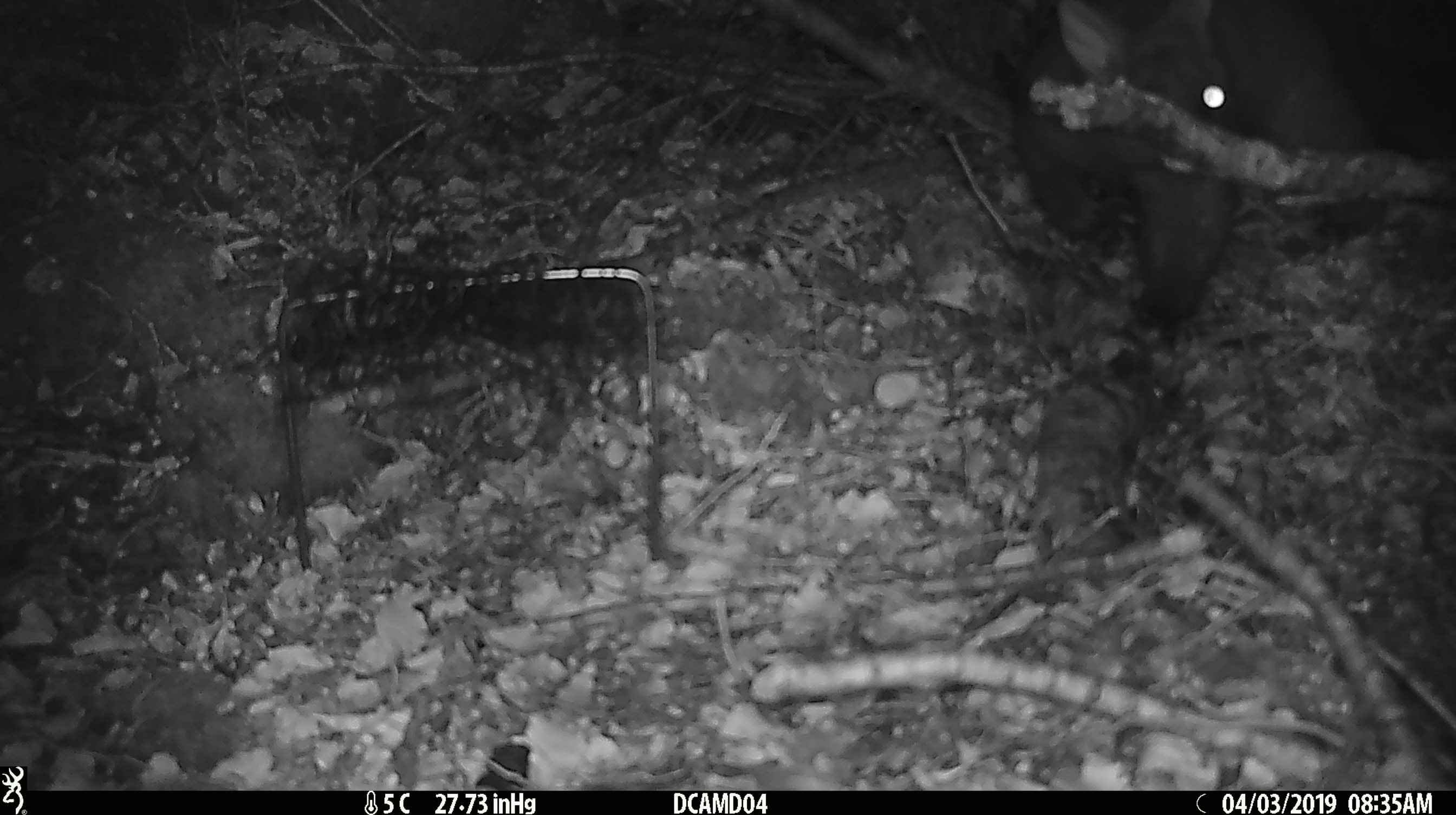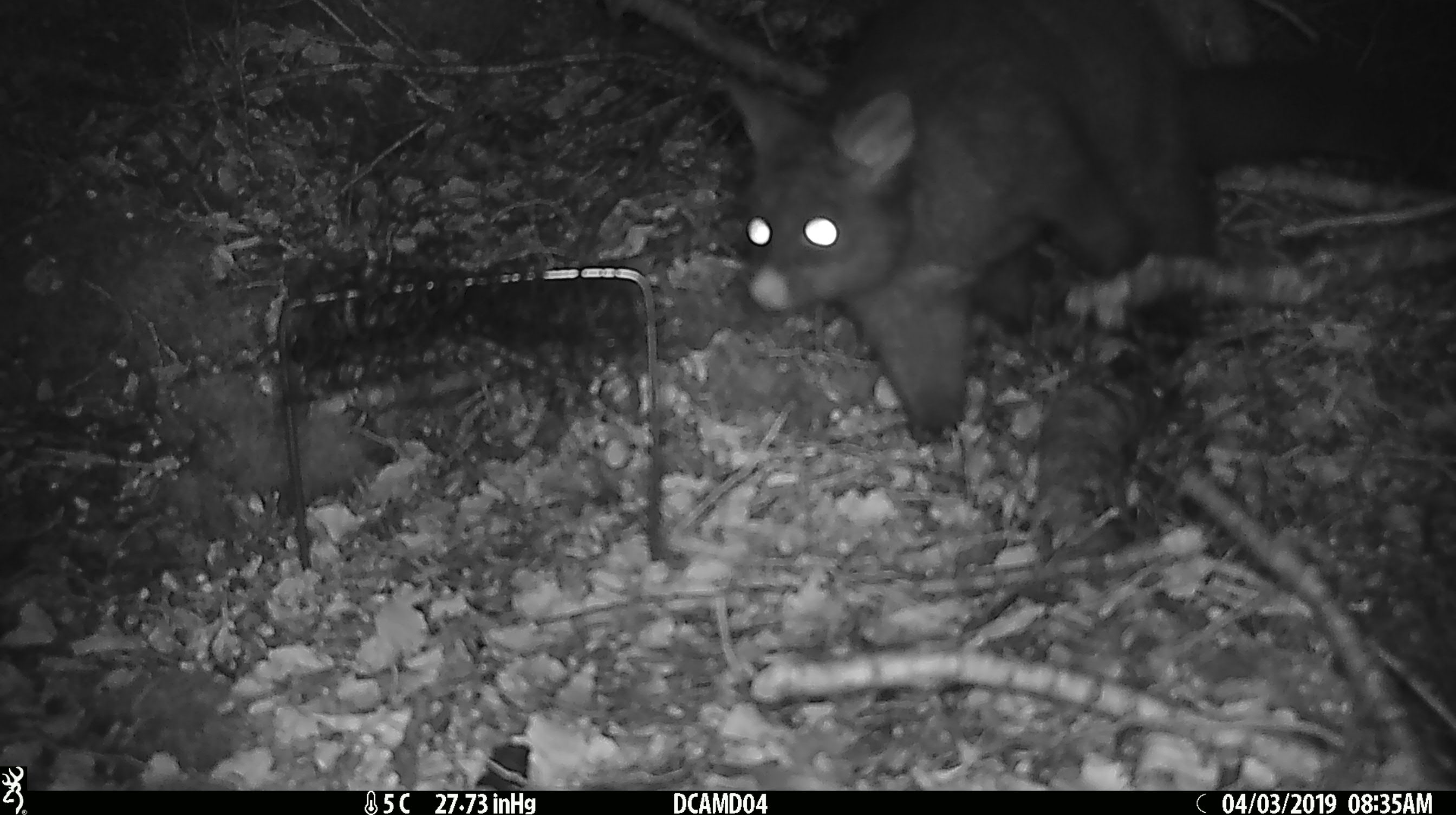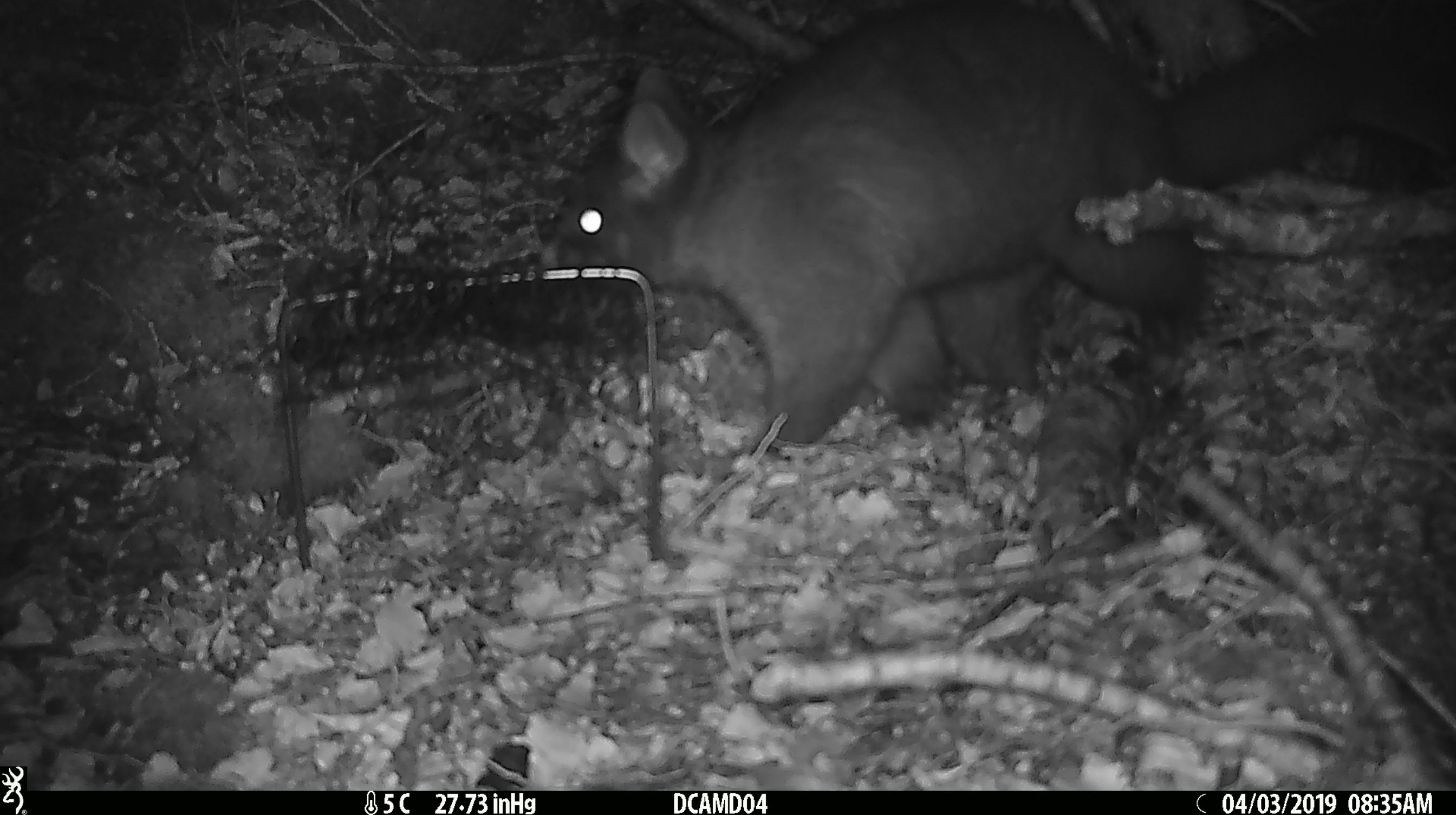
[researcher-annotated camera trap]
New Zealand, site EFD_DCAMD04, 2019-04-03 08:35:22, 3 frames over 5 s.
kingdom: Animalia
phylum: Chordata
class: Mammalia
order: Diprotodontia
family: Phalangeridae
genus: Trichosurus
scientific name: Trichosurus vulpecula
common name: common brushtail possum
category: possum